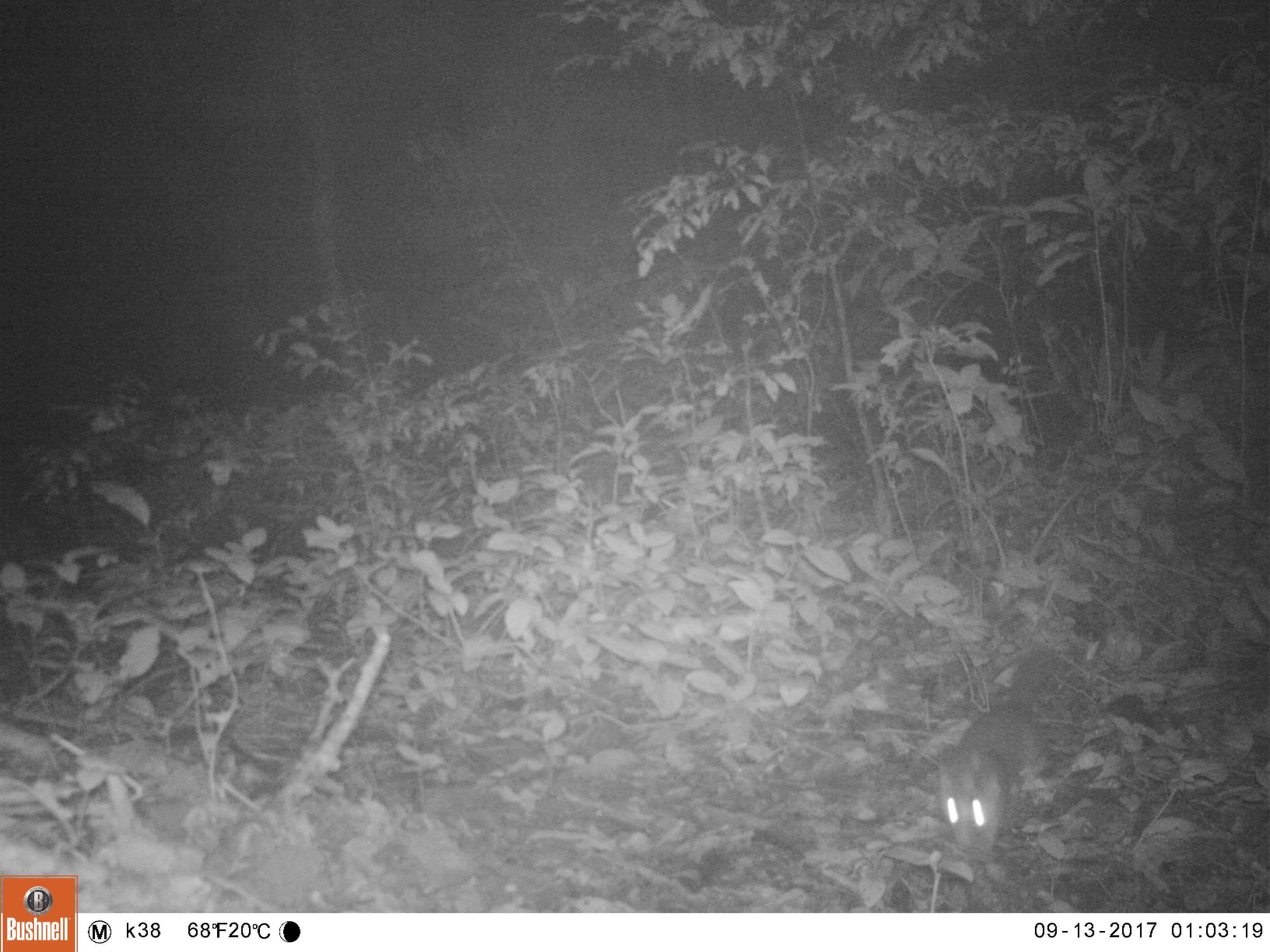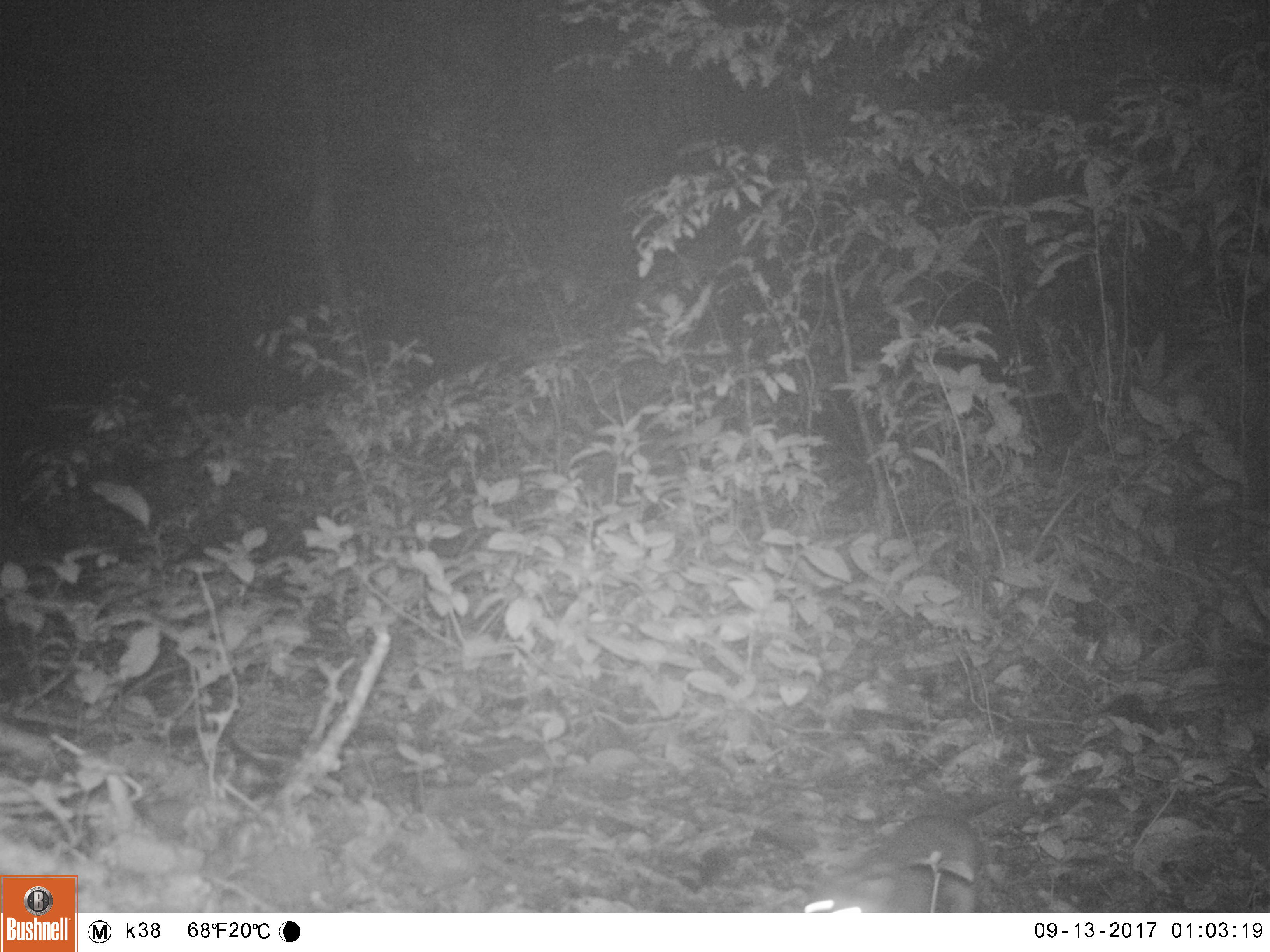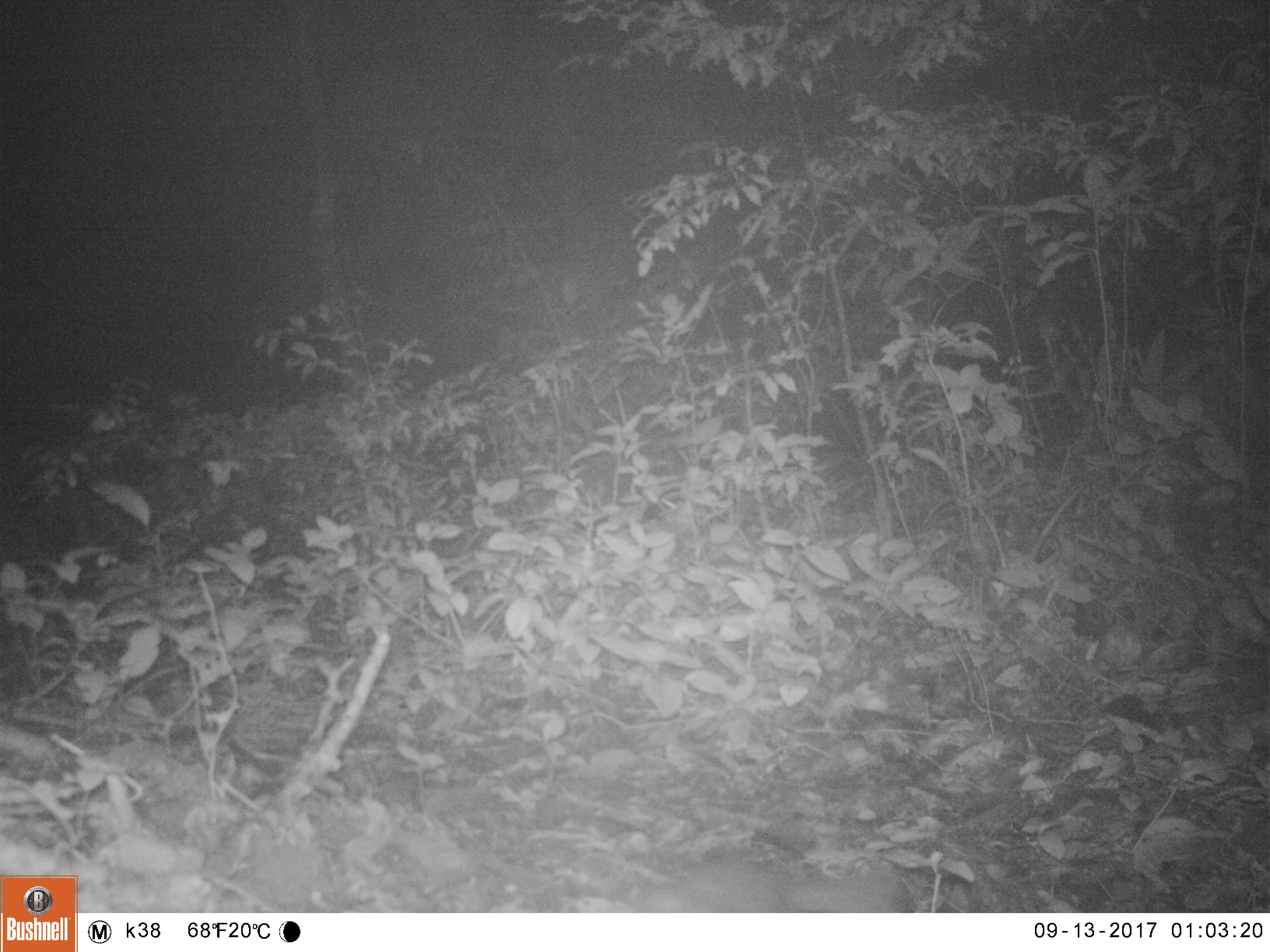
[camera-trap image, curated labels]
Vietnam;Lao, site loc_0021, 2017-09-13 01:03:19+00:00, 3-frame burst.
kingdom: Animalia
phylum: Chordata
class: Mammalia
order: Carnivora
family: Mustelidae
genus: Melogale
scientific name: Melogale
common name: ferret badger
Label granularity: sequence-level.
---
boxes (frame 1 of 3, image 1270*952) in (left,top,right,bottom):
ferret badger: (939,649,1055,857)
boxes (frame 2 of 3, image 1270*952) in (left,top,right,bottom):
ferret badger: (800,812,980,913)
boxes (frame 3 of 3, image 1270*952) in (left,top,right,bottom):
ferret badger: (646,860,914,913)